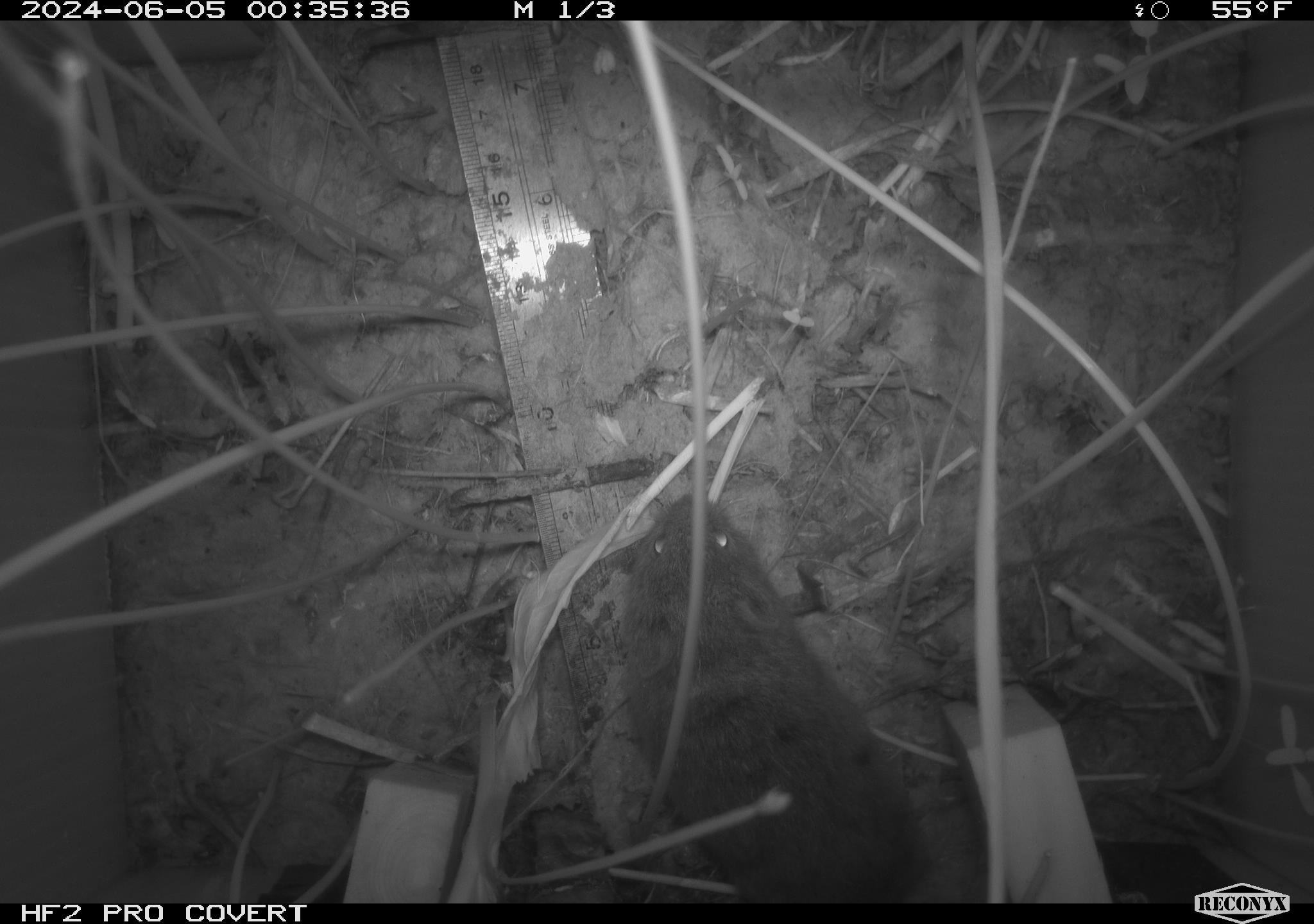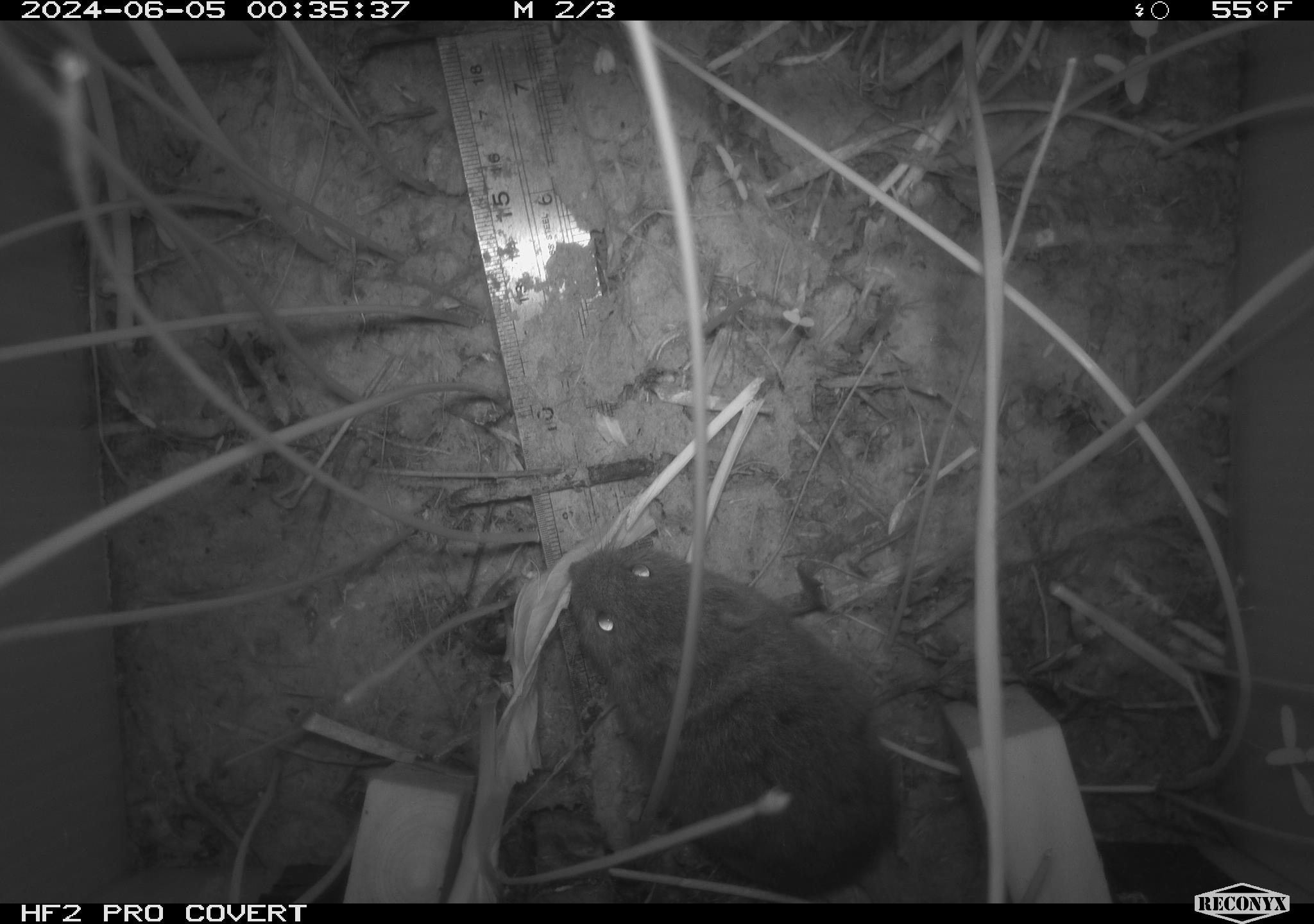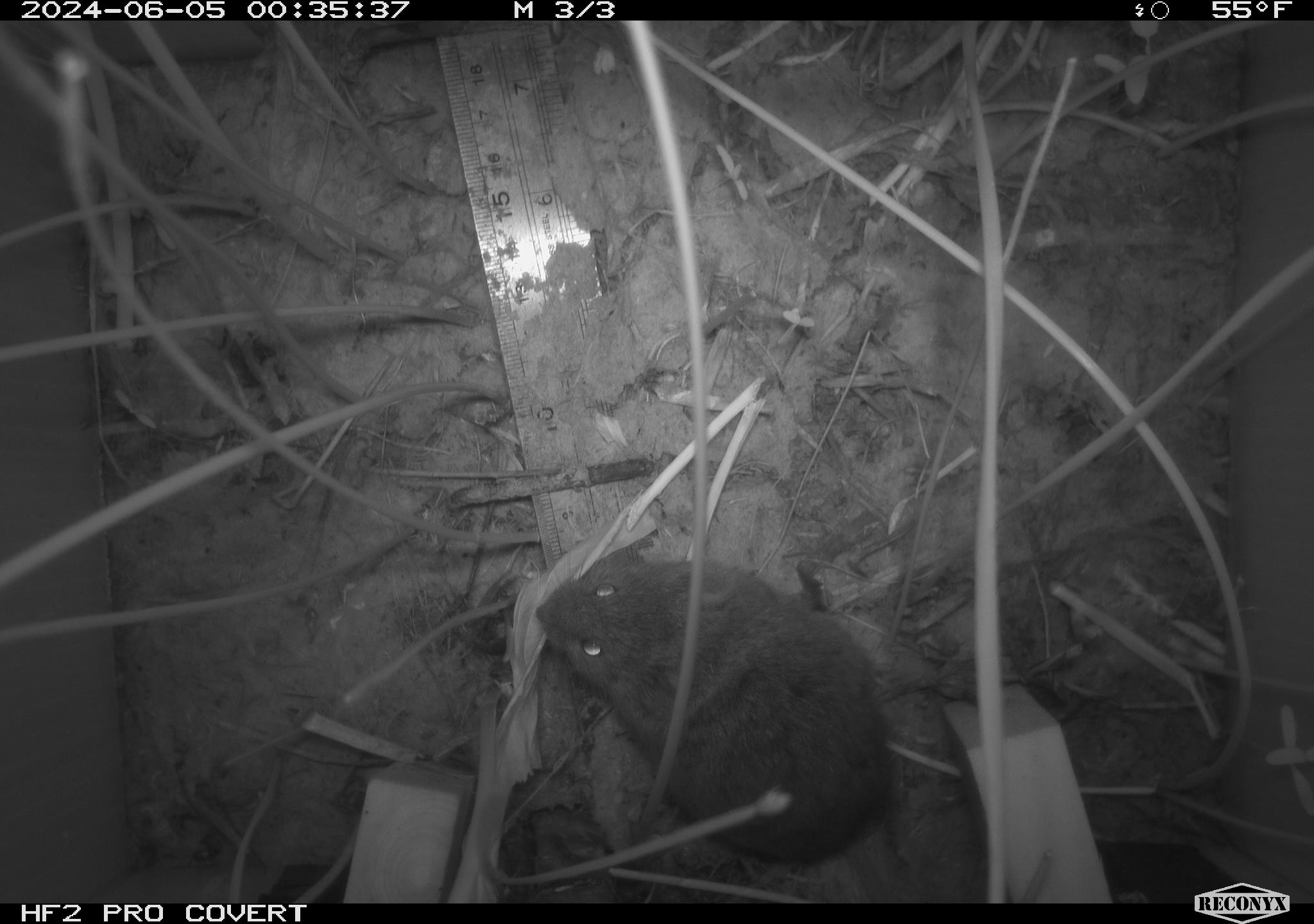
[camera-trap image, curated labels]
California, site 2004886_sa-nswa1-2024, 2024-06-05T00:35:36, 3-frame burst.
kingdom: Animalia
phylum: Chordata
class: Mammalia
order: Rodentia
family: Cricetidae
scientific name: Arvicolinae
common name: voles, lemmings, and muskrats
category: arvicolinae subfamily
Arvicolinae subfamily (voles, lemmings, and muskrats) (Arvicolinae).